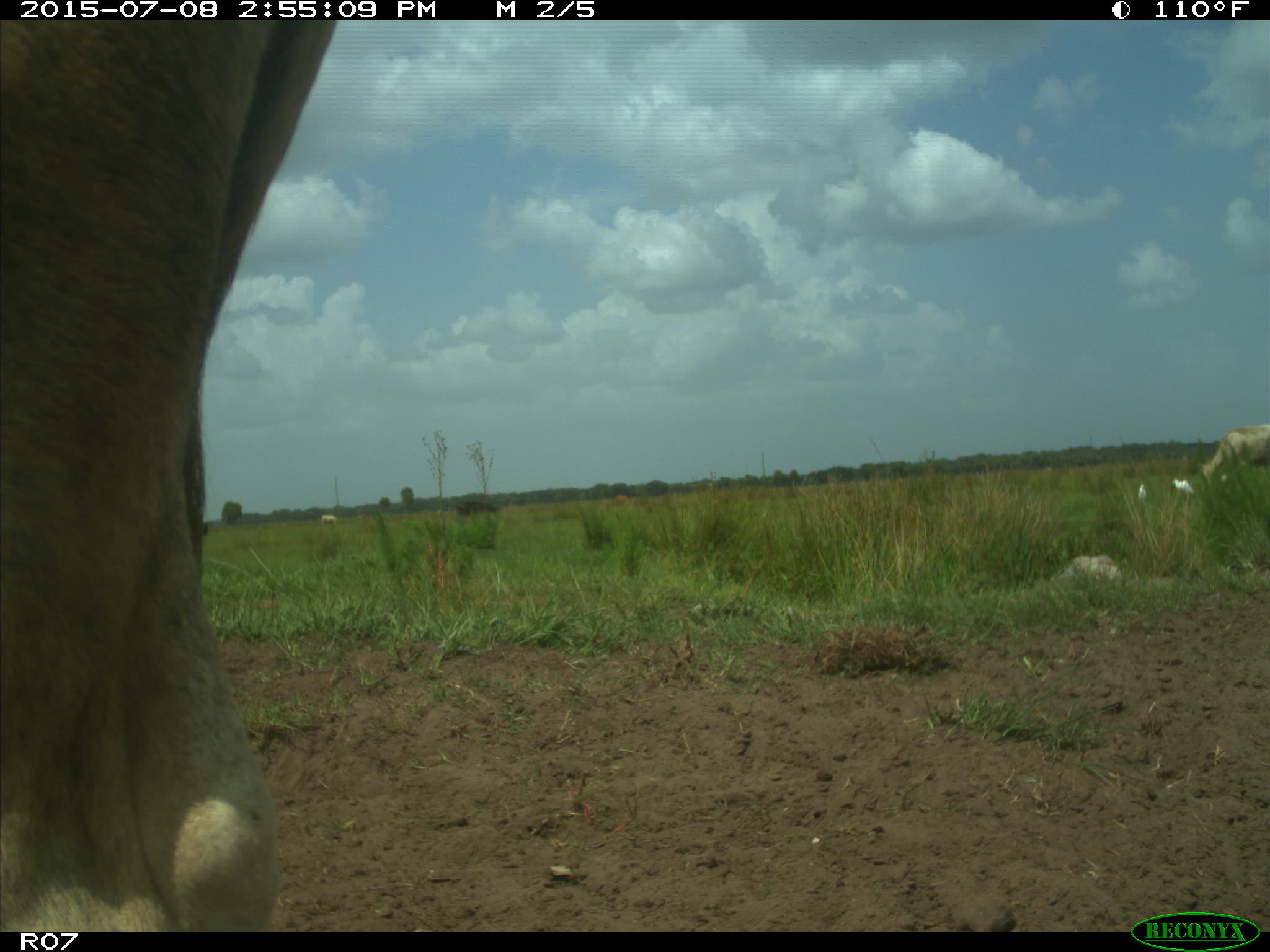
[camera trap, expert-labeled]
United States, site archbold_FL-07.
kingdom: Animalia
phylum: Chordata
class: Mammalia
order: Artiodactyla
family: Bovidae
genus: Bos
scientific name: Bos taurus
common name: domestic cow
Bos taurus (domestic cow).